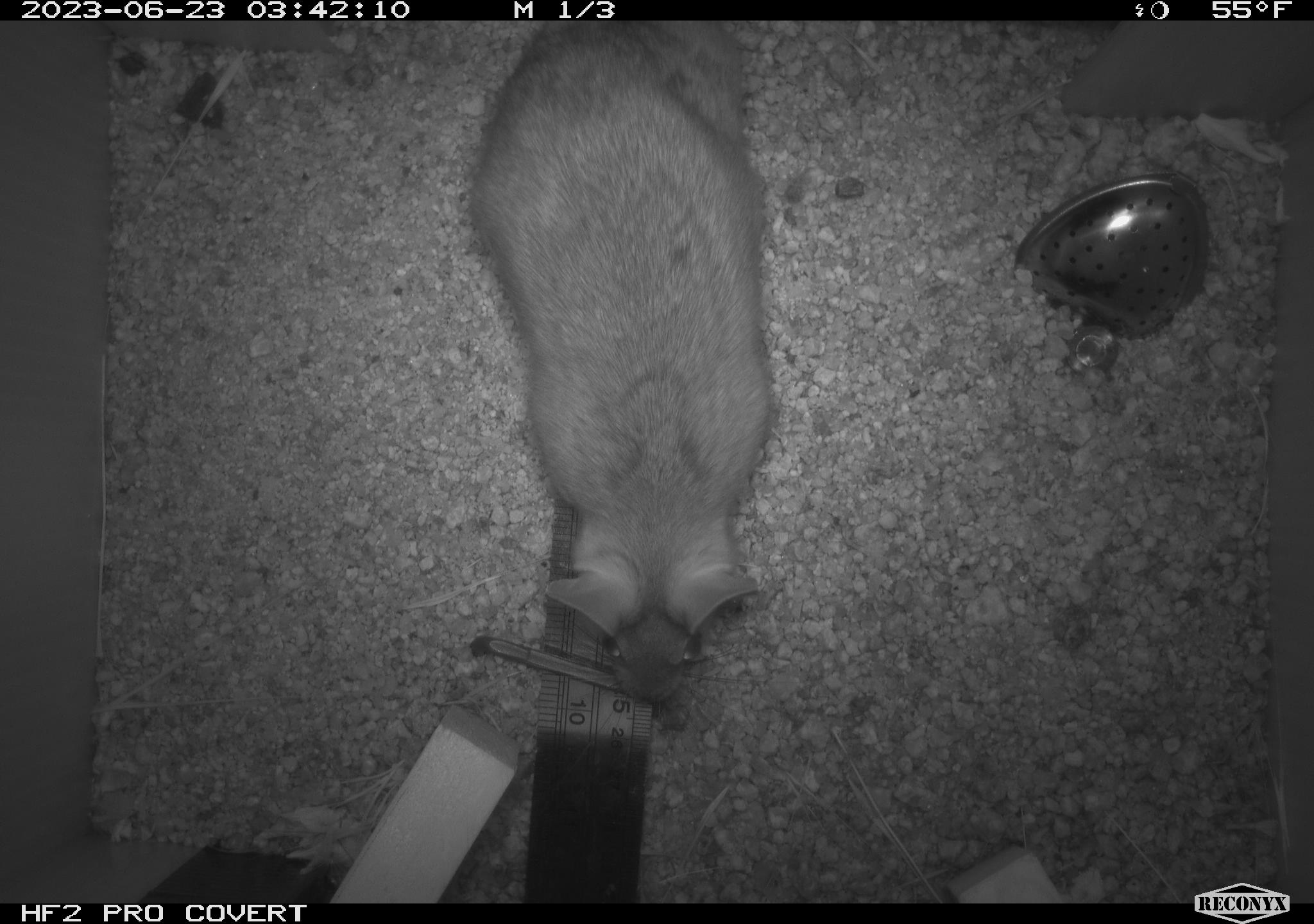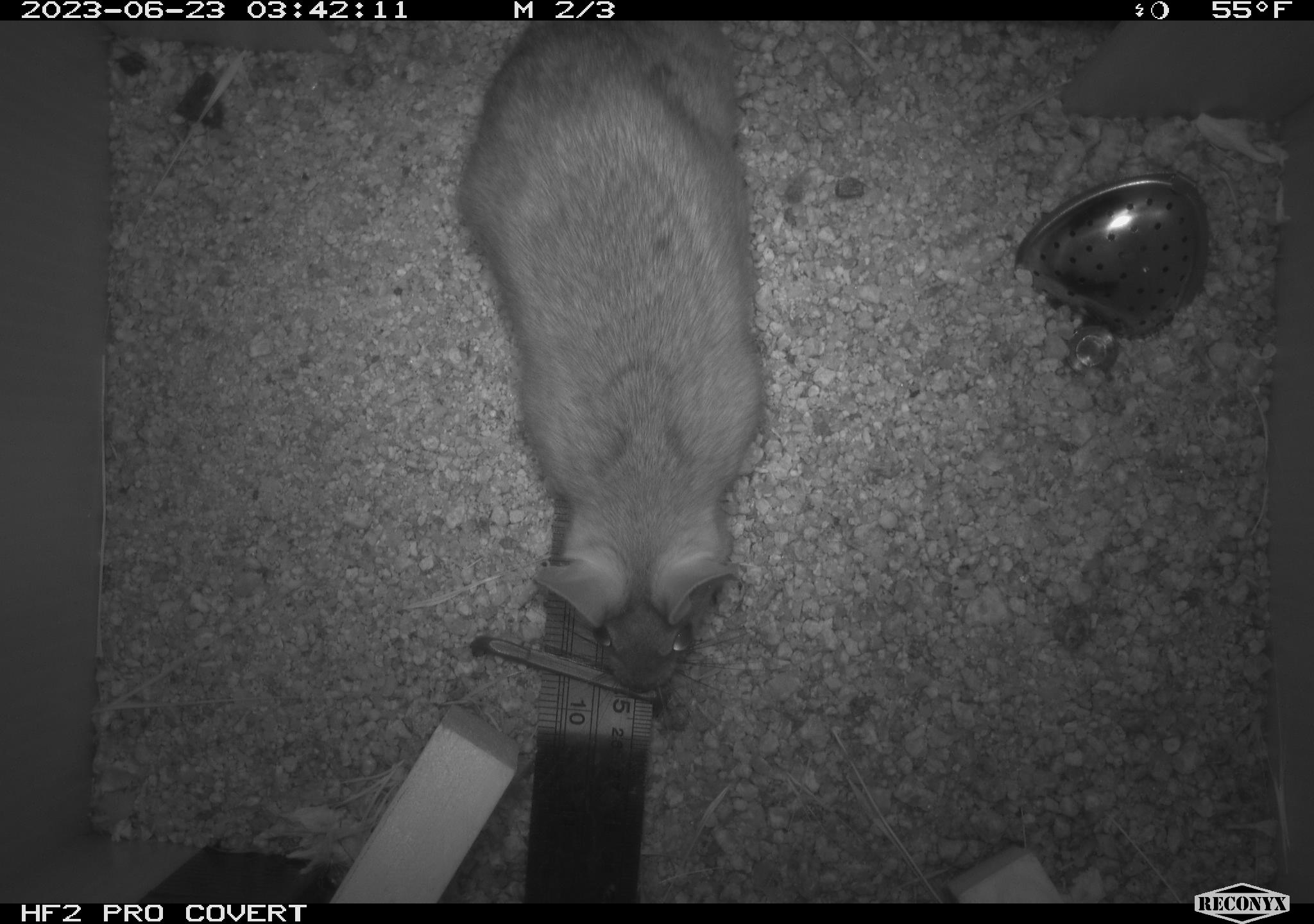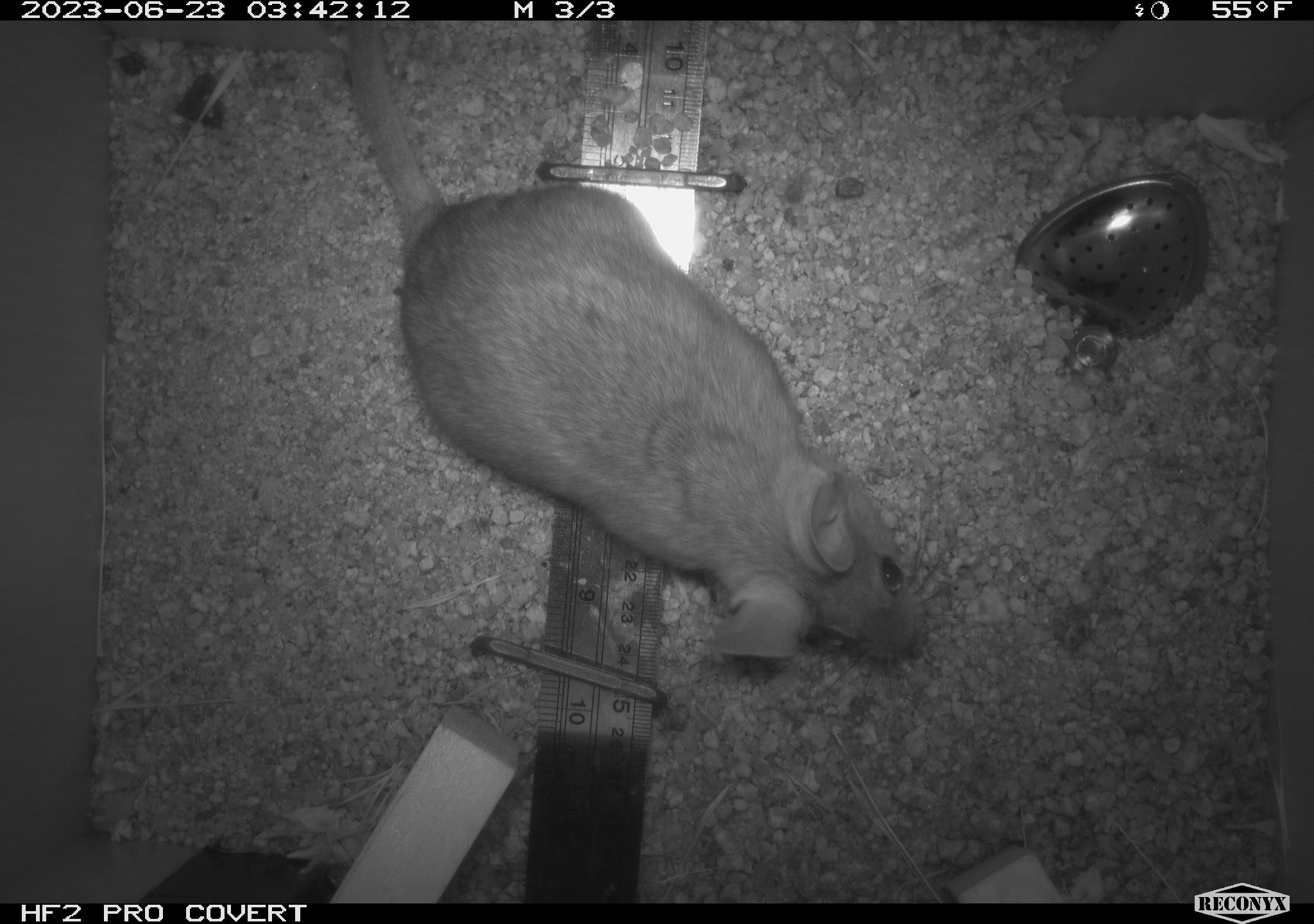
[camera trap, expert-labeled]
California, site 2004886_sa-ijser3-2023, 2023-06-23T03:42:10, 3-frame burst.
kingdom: Animalia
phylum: Chordata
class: Mammalia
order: Rodentia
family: Cricetidae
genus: Neotoma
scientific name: Neotoma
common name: pack rat or woodrat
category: neotoma species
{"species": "neotoma species (pack rat or woodrat) (Neotoma)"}